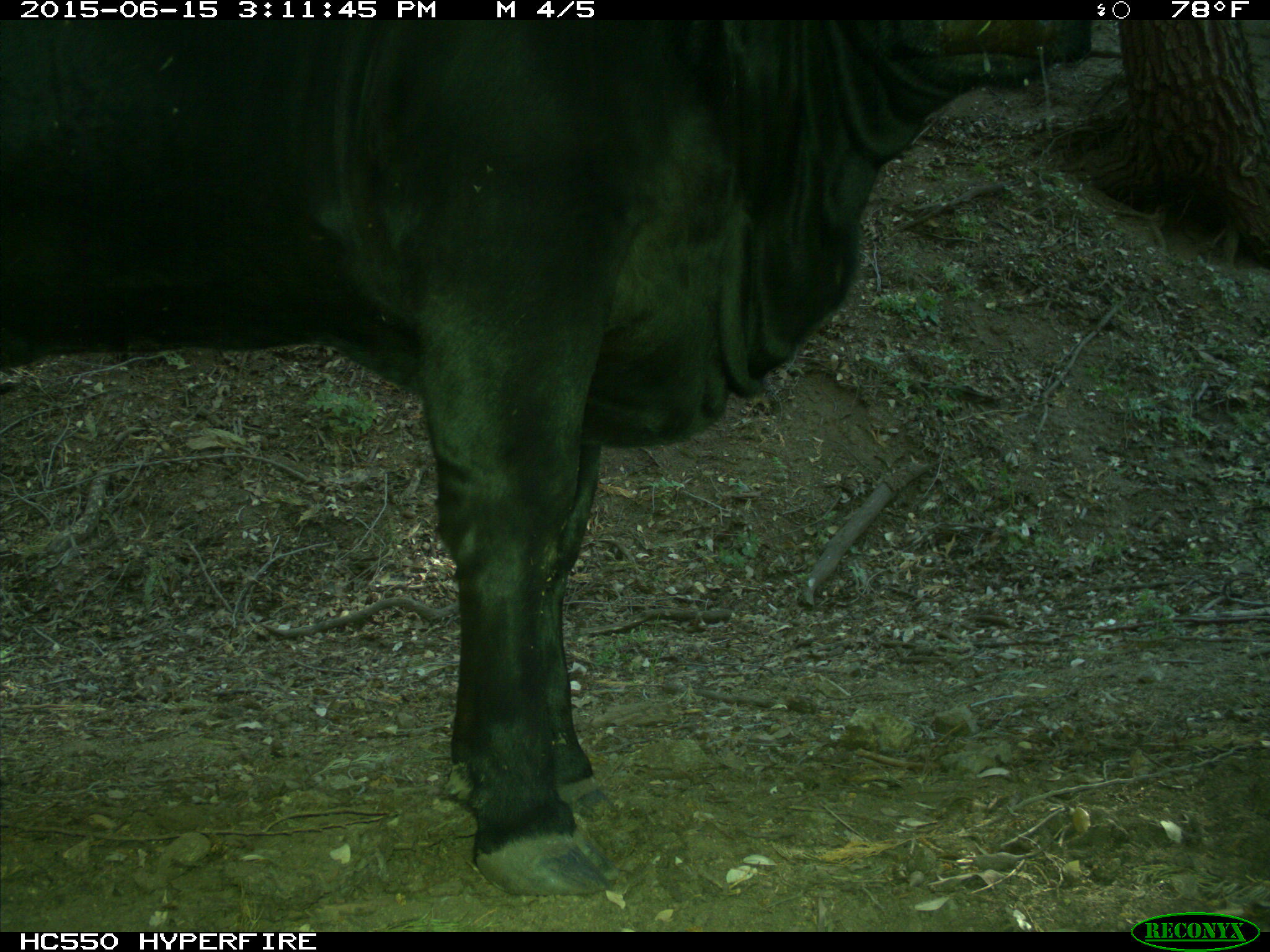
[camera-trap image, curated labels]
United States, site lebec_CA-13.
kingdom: Animalia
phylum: Chordata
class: Mammalia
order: Artiodactyla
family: Bovidae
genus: Bos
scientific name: Bos taurus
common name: domestic cow